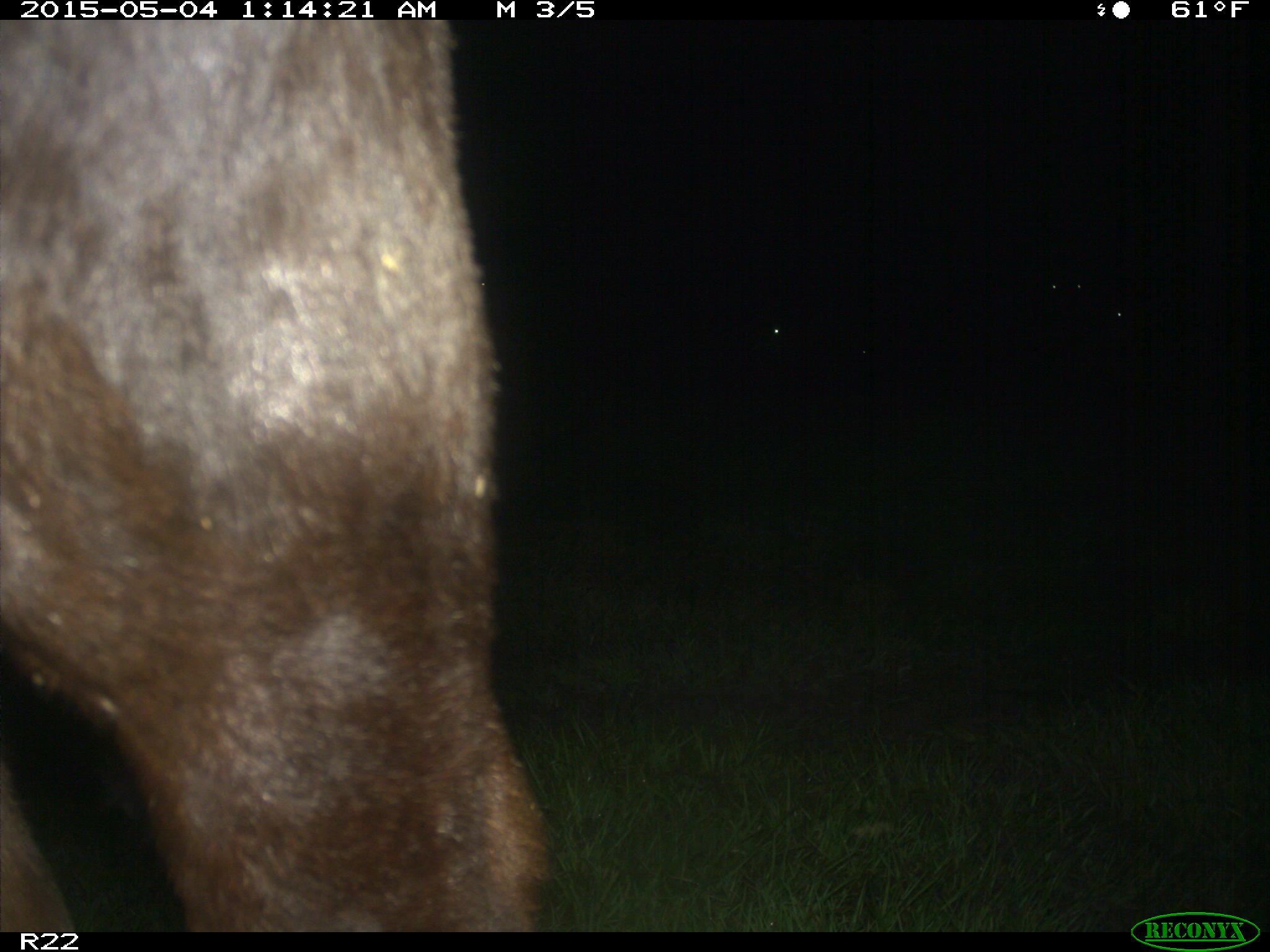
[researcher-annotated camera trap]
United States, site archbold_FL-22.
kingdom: Animalia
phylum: Chordata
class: Mammalia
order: Artiodactyla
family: Bovidae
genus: Bos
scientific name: Bos taurus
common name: domestic cow